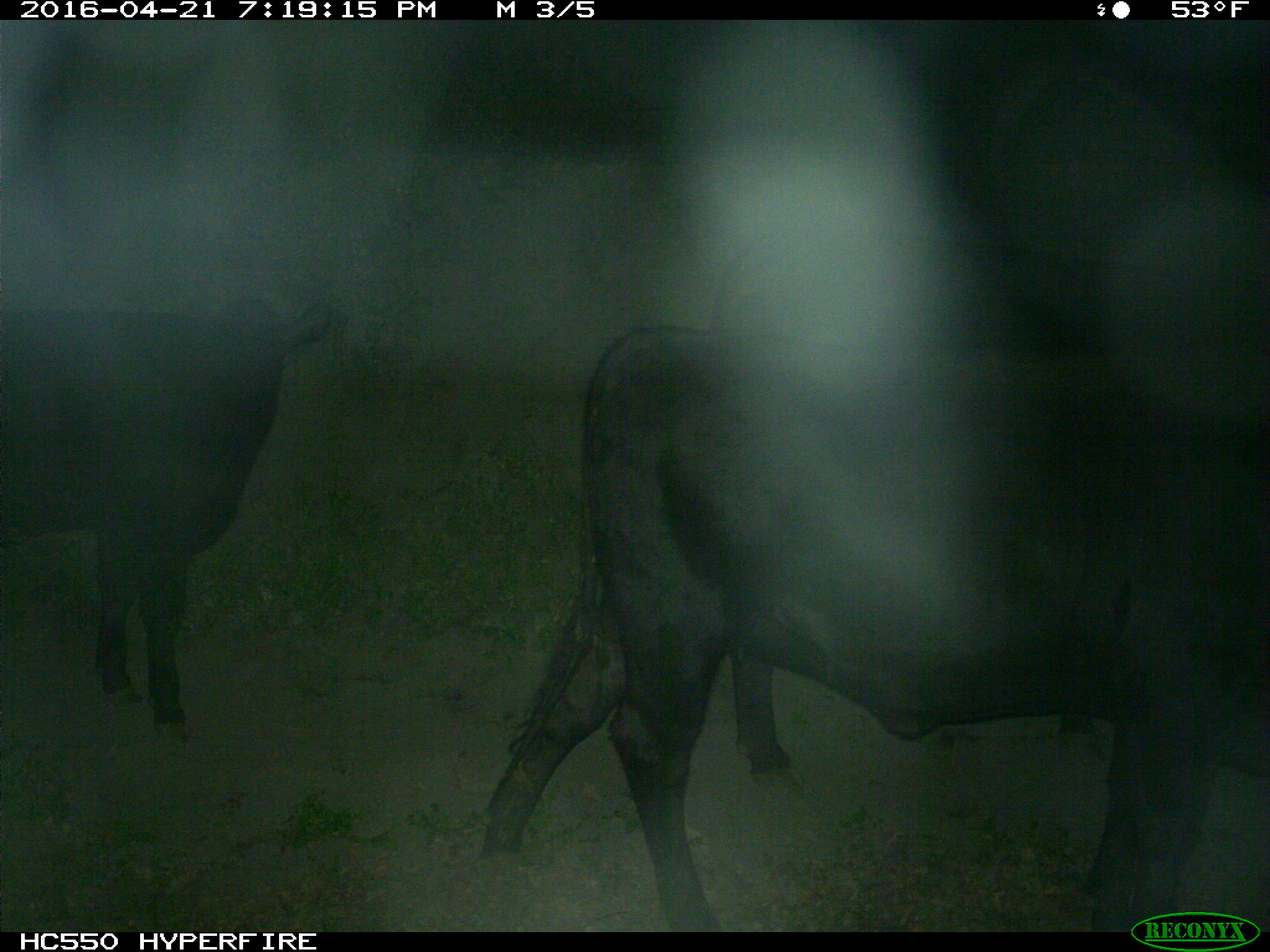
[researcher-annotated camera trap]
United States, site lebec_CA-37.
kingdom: Animalia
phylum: Chordata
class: Mammalia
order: Artiodactyla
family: Bovidae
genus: Bos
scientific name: Bos taurus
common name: domestic cow